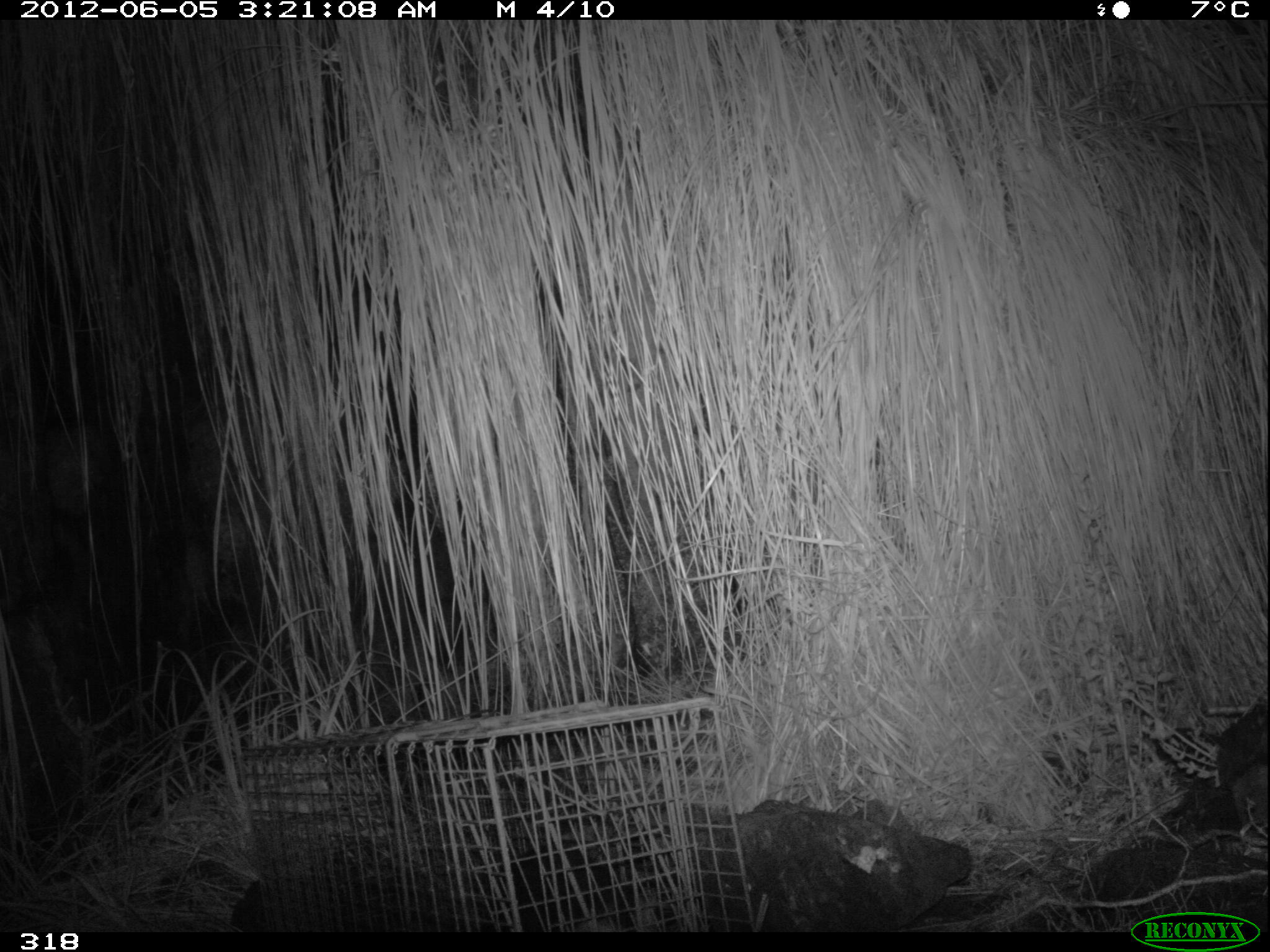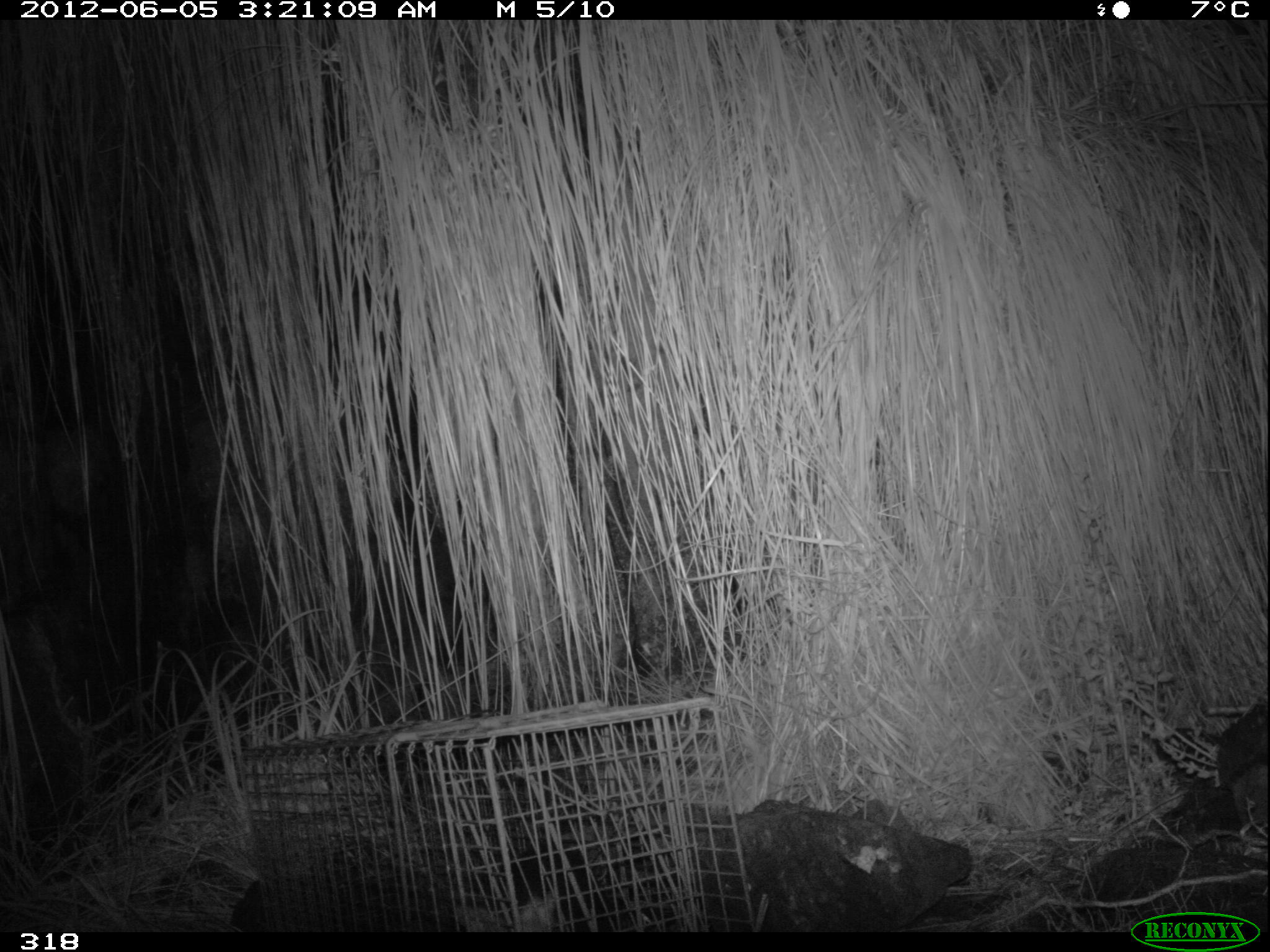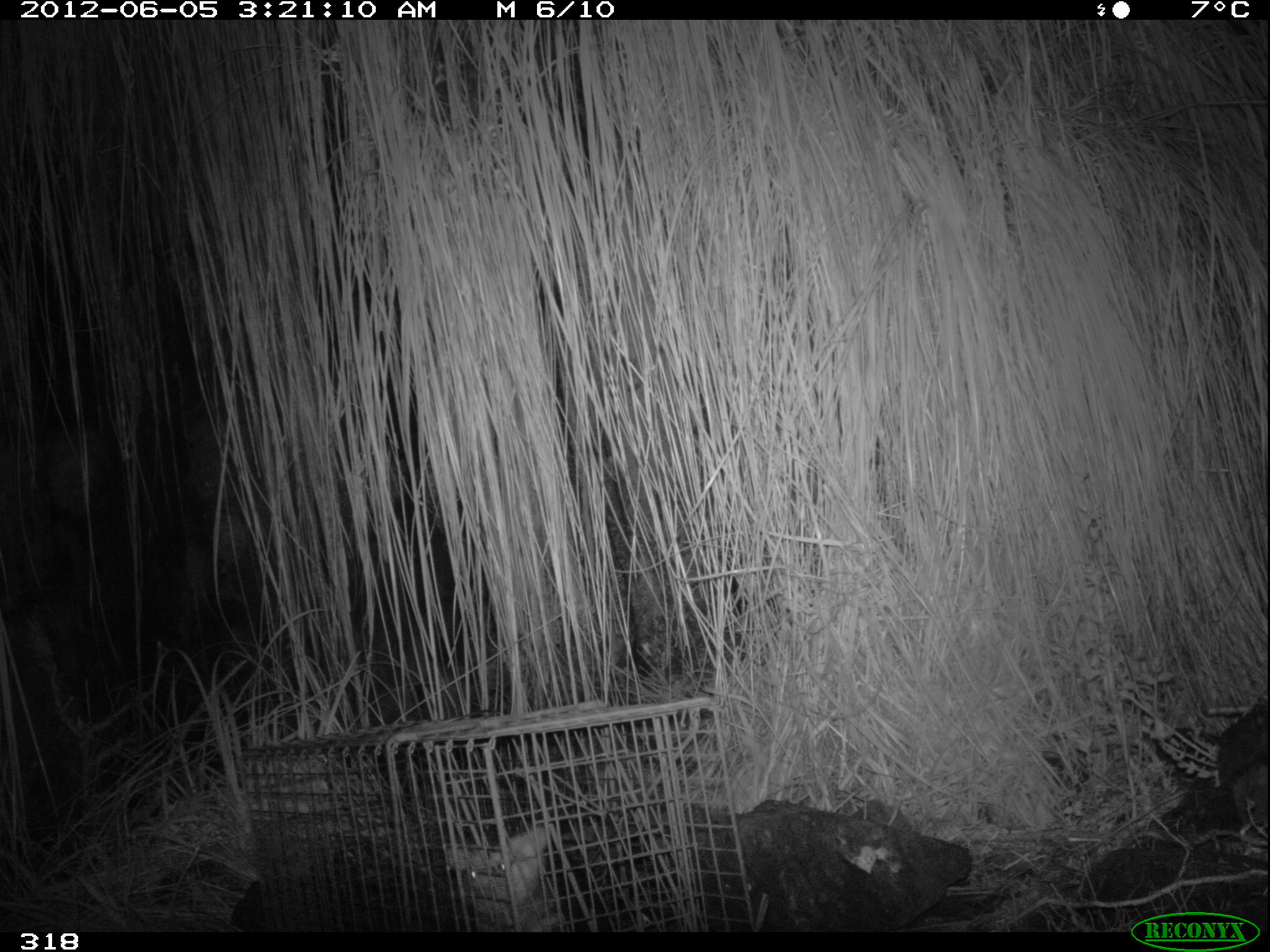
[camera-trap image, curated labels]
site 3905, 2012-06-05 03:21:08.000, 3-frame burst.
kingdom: Animalia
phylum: Chordata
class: Mammalia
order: Didelphimorphia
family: Didelphidae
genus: Didelphis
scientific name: Didelphis pernigra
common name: andean white-eared opossum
Didelphis pernigra (andean white-eared opossum).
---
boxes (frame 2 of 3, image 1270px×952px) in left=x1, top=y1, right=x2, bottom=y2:
didelphis pernigra: left=454, top=838, right=656, bottom=933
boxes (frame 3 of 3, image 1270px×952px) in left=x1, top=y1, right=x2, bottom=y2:
didelphis pernigra: left=445, top=826, right=653, bottom=932